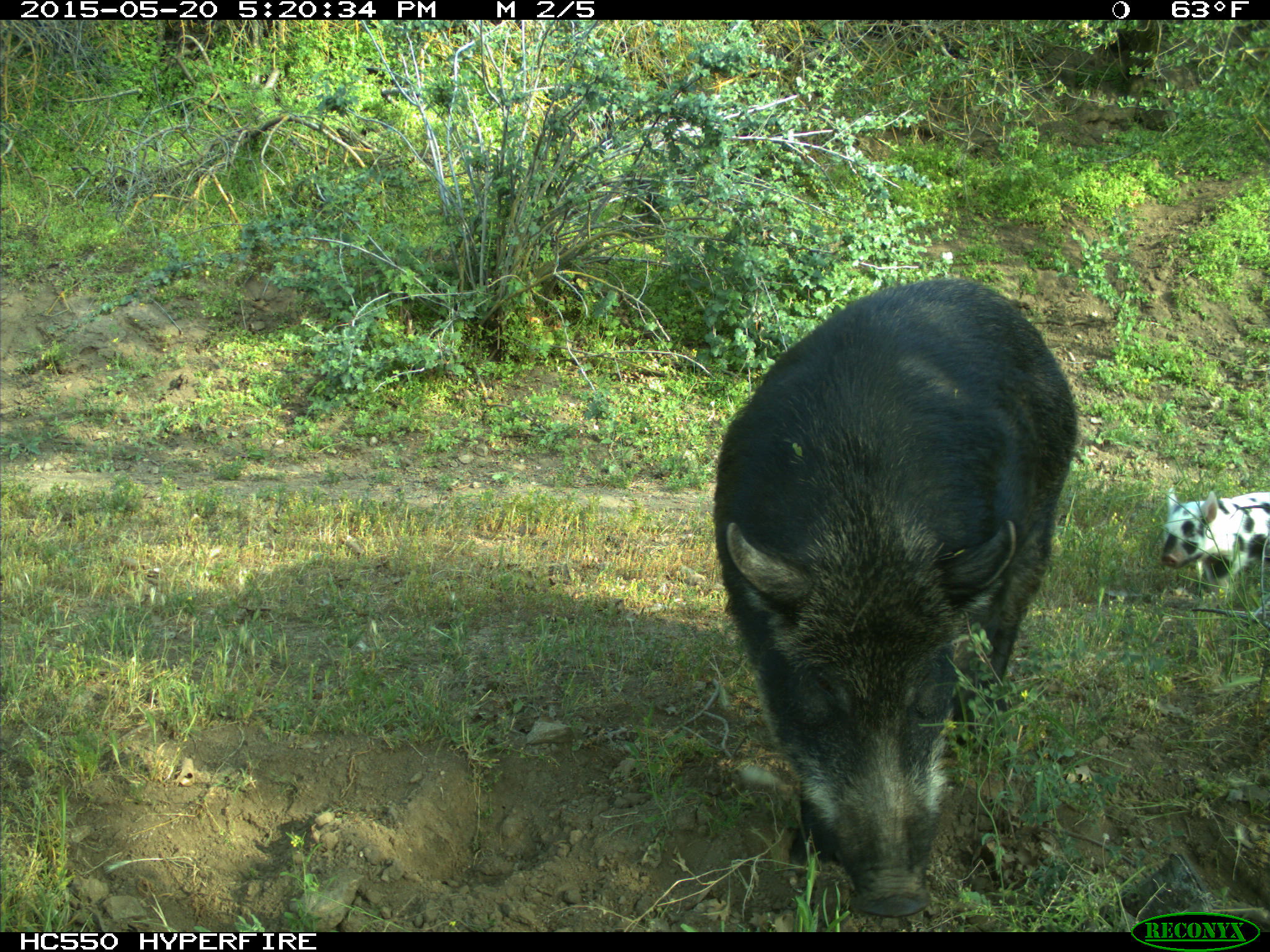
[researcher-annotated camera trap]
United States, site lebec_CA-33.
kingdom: Animalia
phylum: Chordata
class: Mammalia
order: Artiodactyla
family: Suidae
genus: Sus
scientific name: Sus scrofa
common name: wild boar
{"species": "Sus scrofa (wild boar)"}